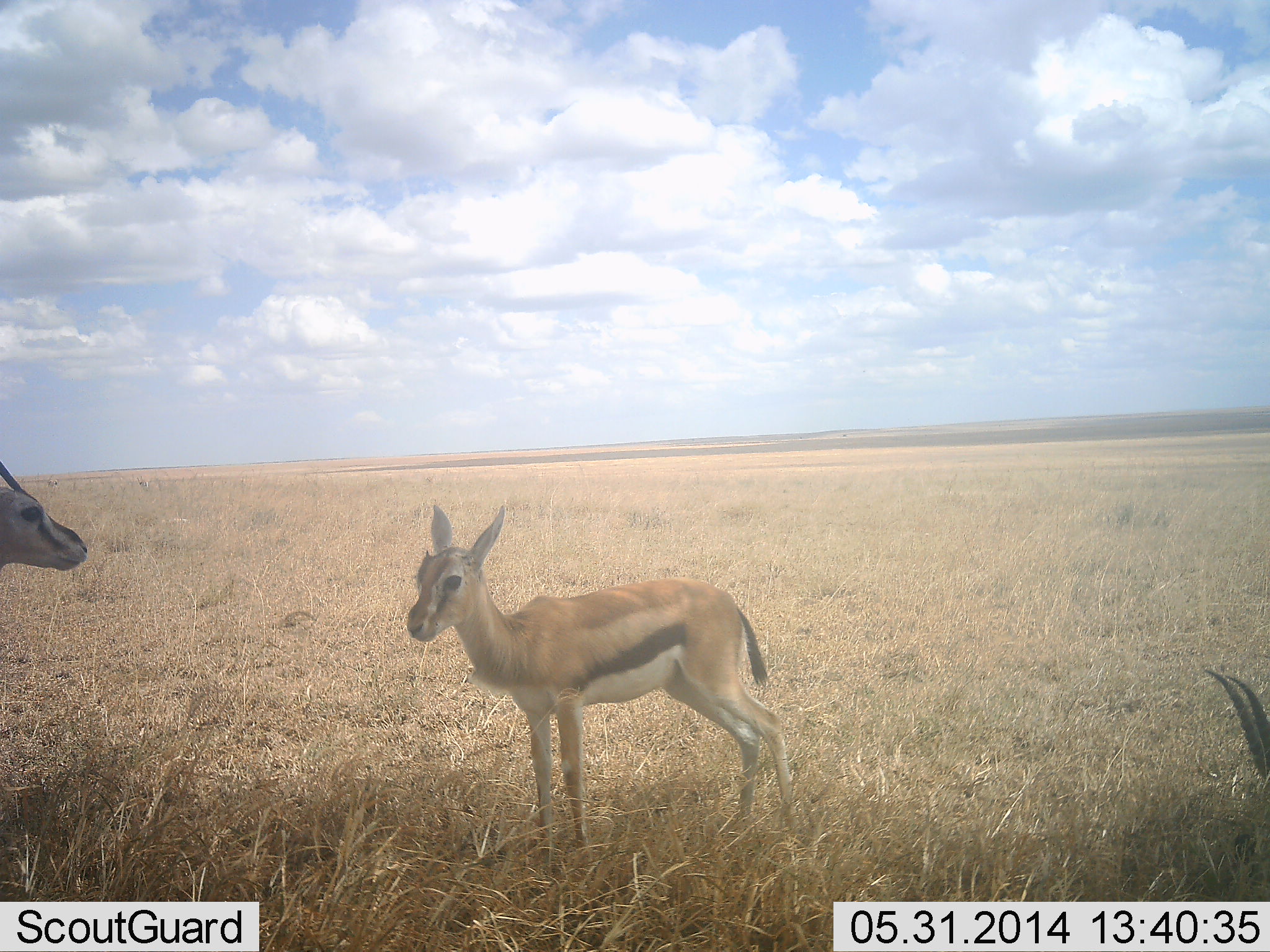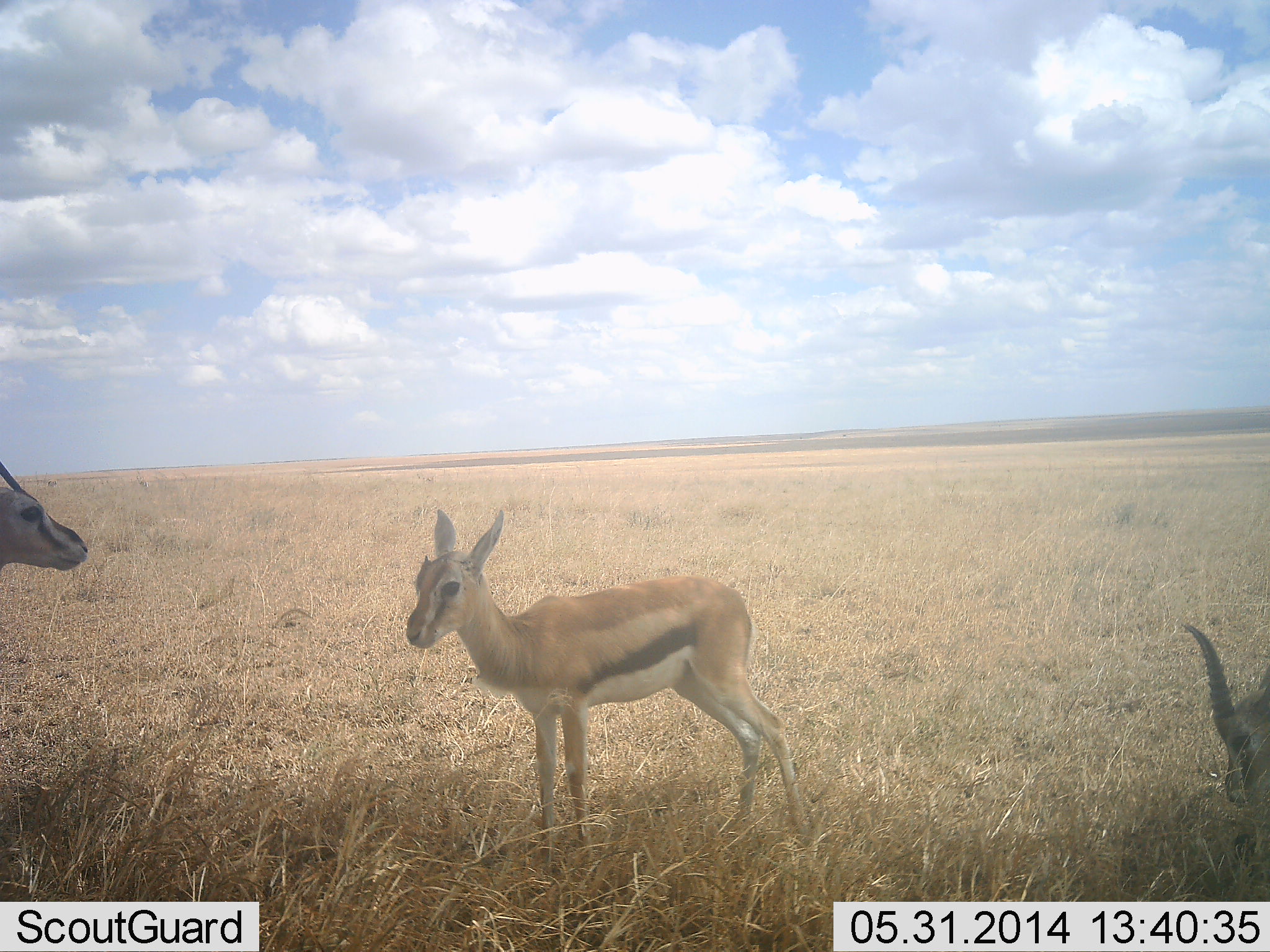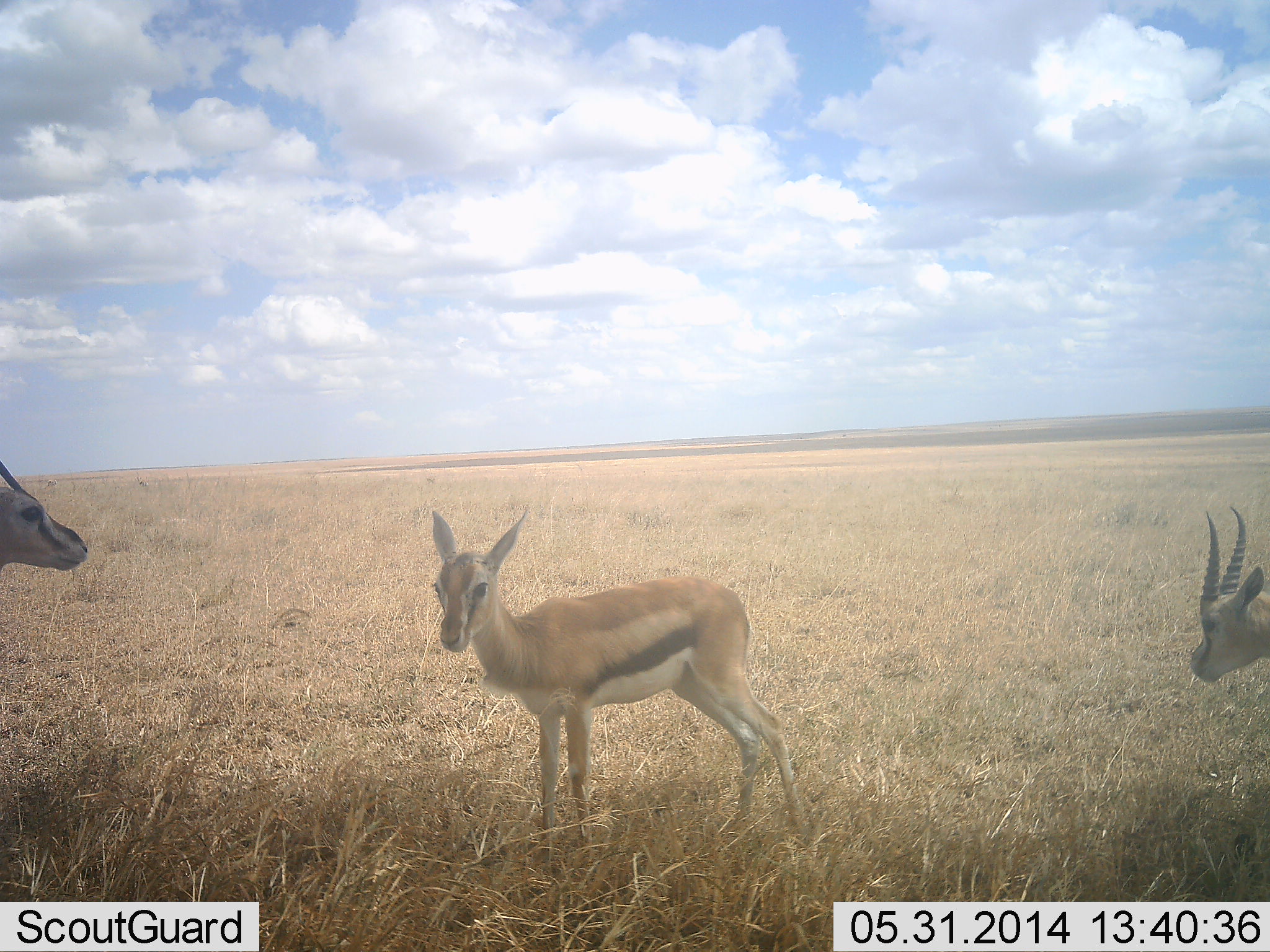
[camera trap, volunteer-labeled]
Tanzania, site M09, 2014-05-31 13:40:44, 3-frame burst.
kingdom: Animalia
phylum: Chordata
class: Mammalia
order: Artiodactyla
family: Bovidae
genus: Eudorcas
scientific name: Eudorcas thomsonii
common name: thomson's gazelle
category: gazellethomsons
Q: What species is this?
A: Gazellethomsons (thomson's gazelle) (Eudorcas thomsonii).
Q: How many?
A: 3.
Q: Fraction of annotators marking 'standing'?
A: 100%.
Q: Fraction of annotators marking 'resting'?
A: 10%.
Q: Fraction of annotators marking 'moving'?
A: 0%.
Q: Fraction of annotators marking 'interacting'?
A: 0%.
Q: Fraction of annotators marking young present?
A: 50%.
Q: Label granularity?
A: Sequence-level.